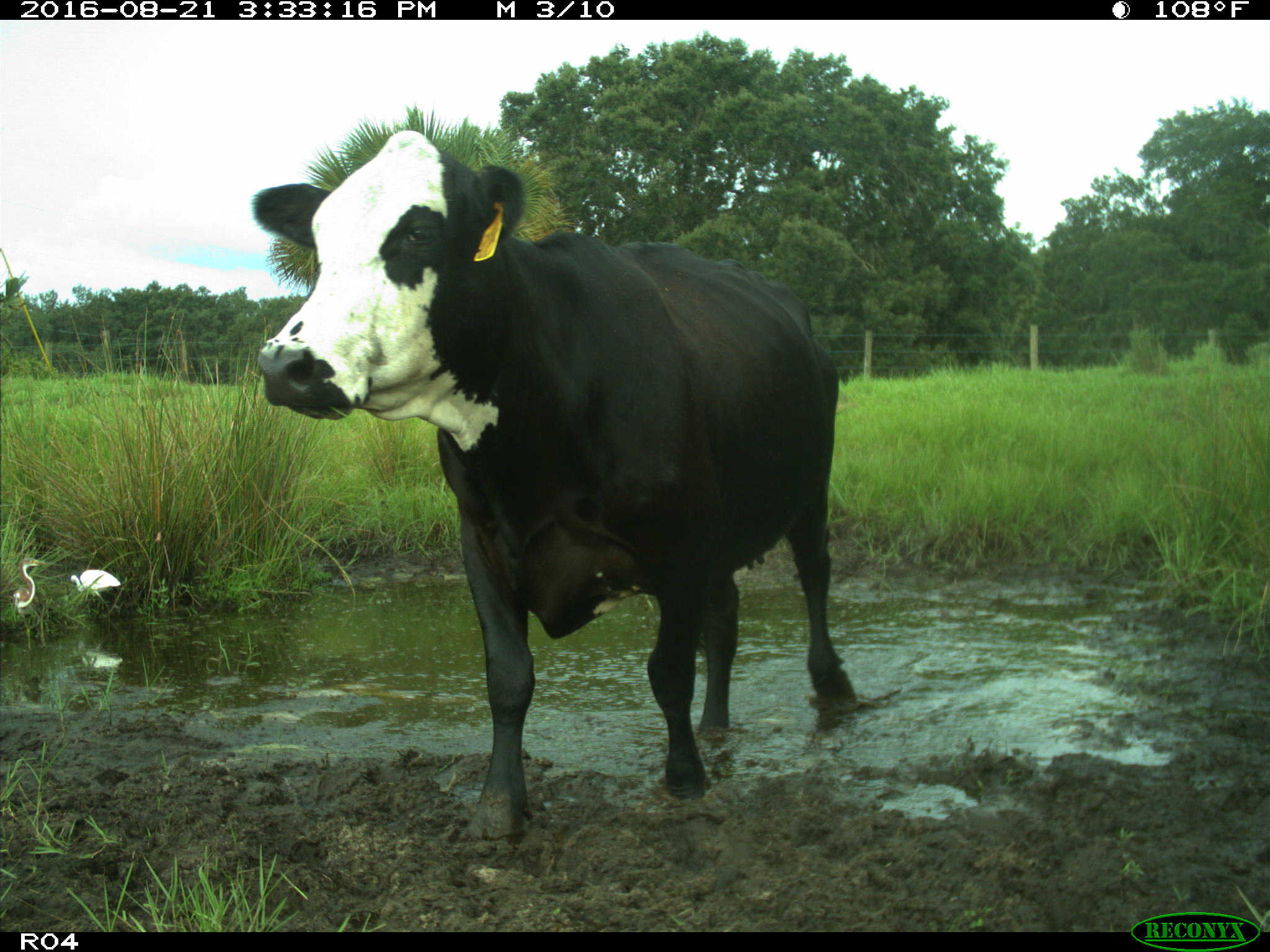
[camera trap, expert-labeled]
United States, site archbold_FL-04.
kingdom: Animalia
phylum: Chordata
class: Mammalia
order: Artiodactyla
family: Bovidae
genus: Bos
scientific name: Bos taurus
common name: domestic cow